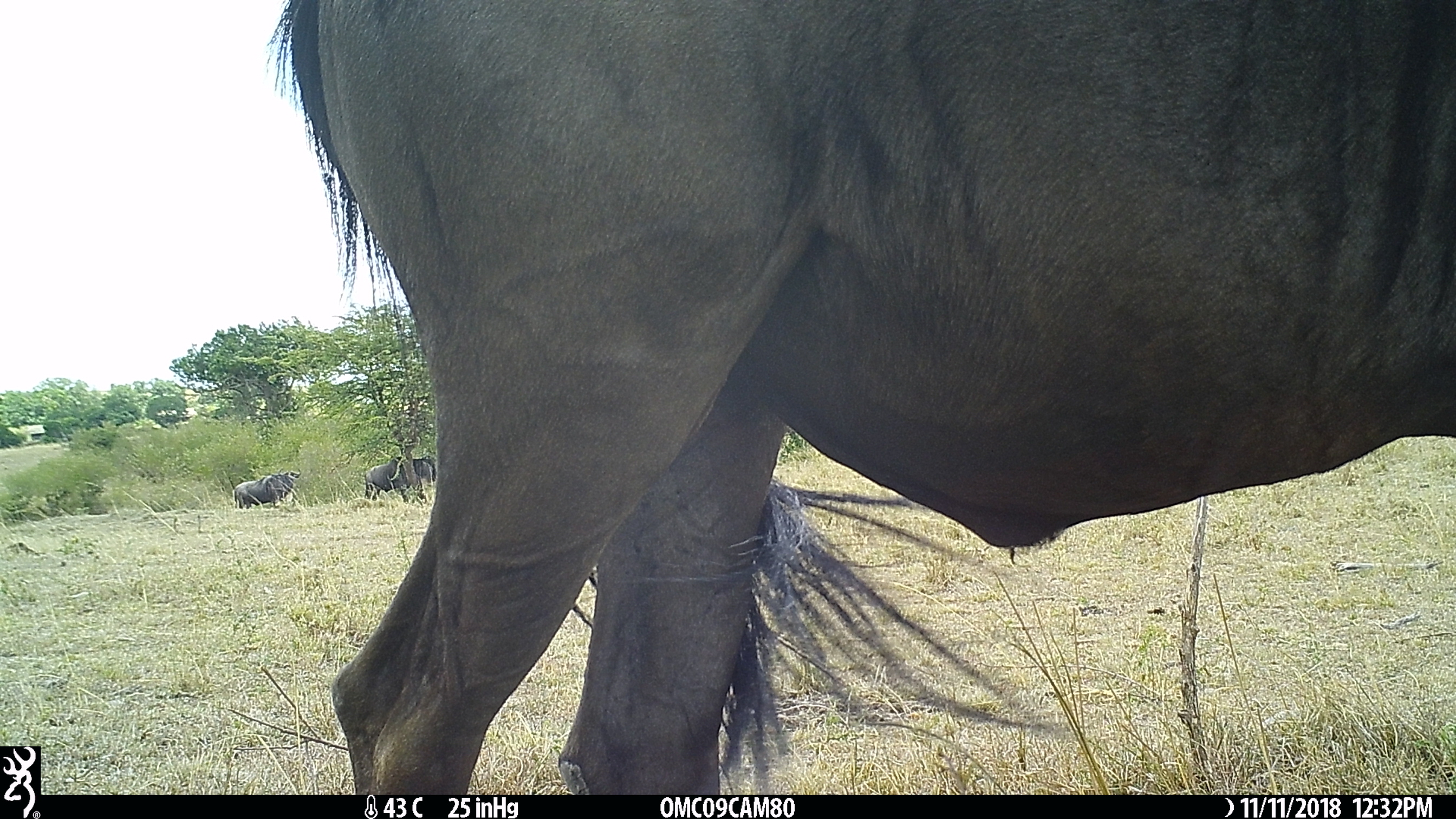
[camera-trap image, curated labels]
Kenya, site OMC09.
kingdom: Animalia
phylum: Chordata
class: Mammalia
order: Artiodactyla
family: Bovidae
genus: Connochaetes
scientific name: Connochaetes taurinus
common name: blue wildebeest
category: wildebeest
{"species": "wildebeest (blue wildebeest) (Connochaetes taurinus)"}